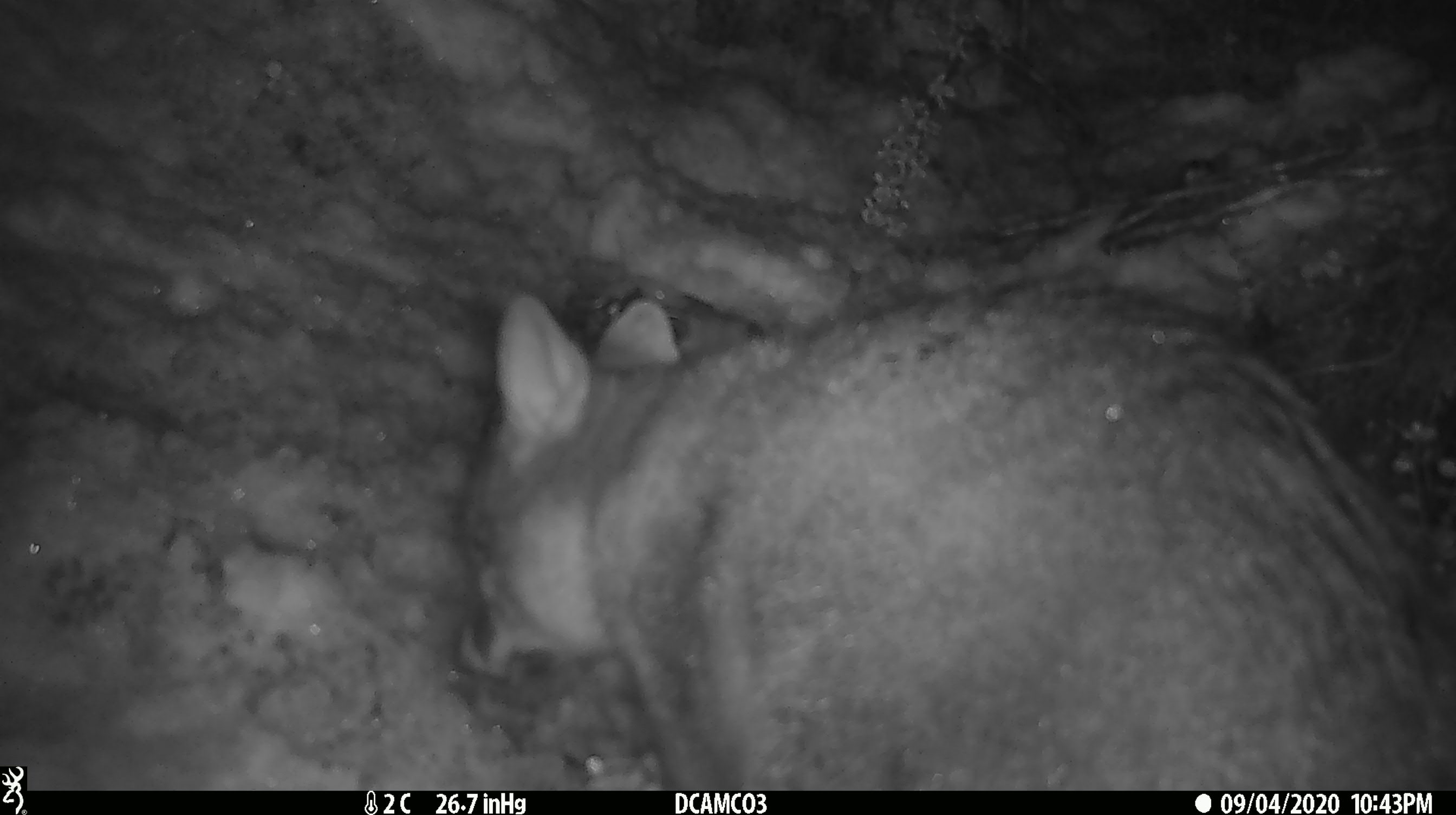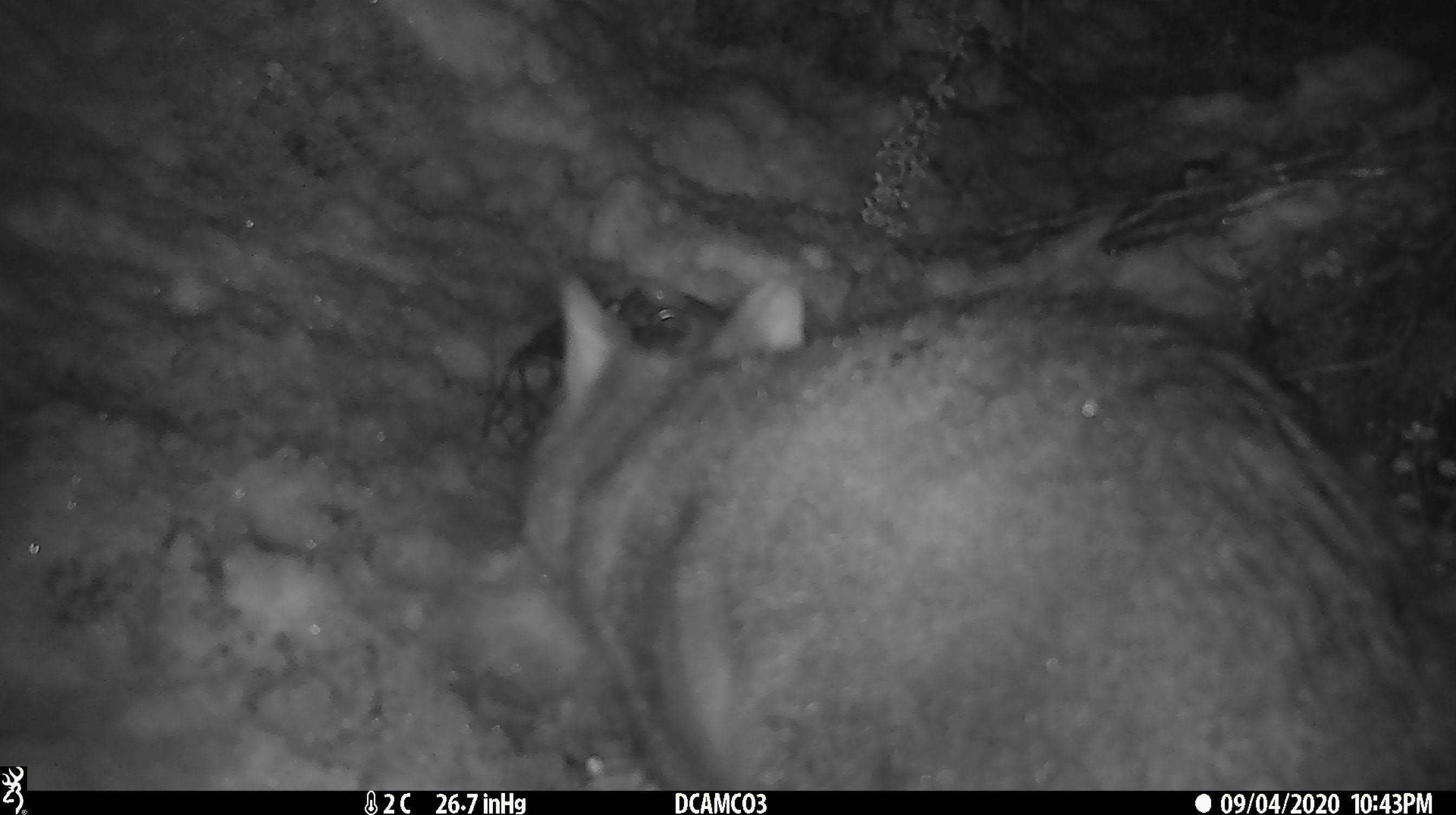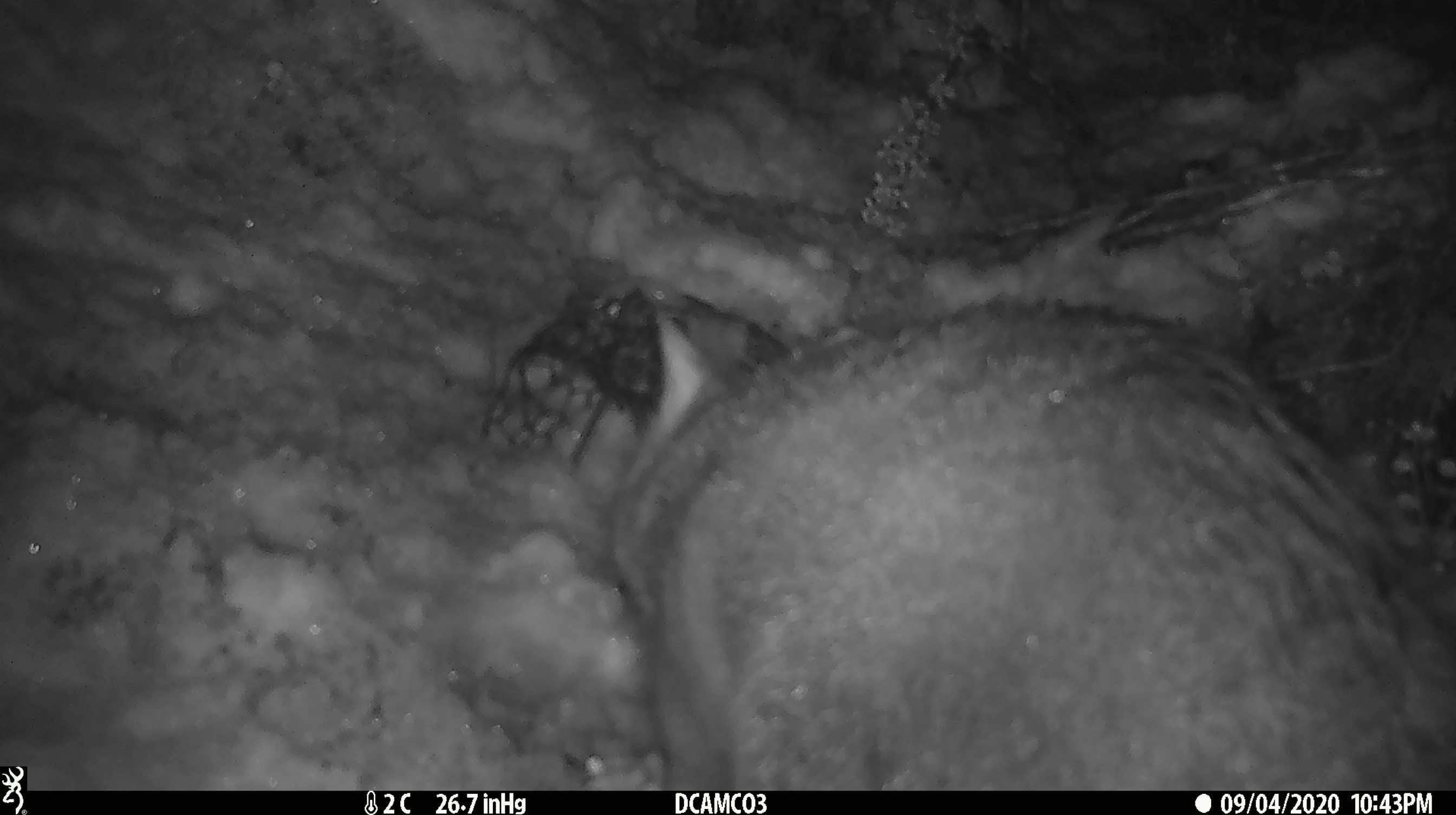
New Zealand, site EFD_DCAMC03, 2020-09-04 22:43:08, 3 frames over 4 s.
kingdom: Animalia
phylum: Chordata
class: Mammalia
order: Diprotodontia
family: Phalangeridae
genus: Trichosurus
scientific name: Trichosurus vulpecula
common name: common brushtail possum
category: possum